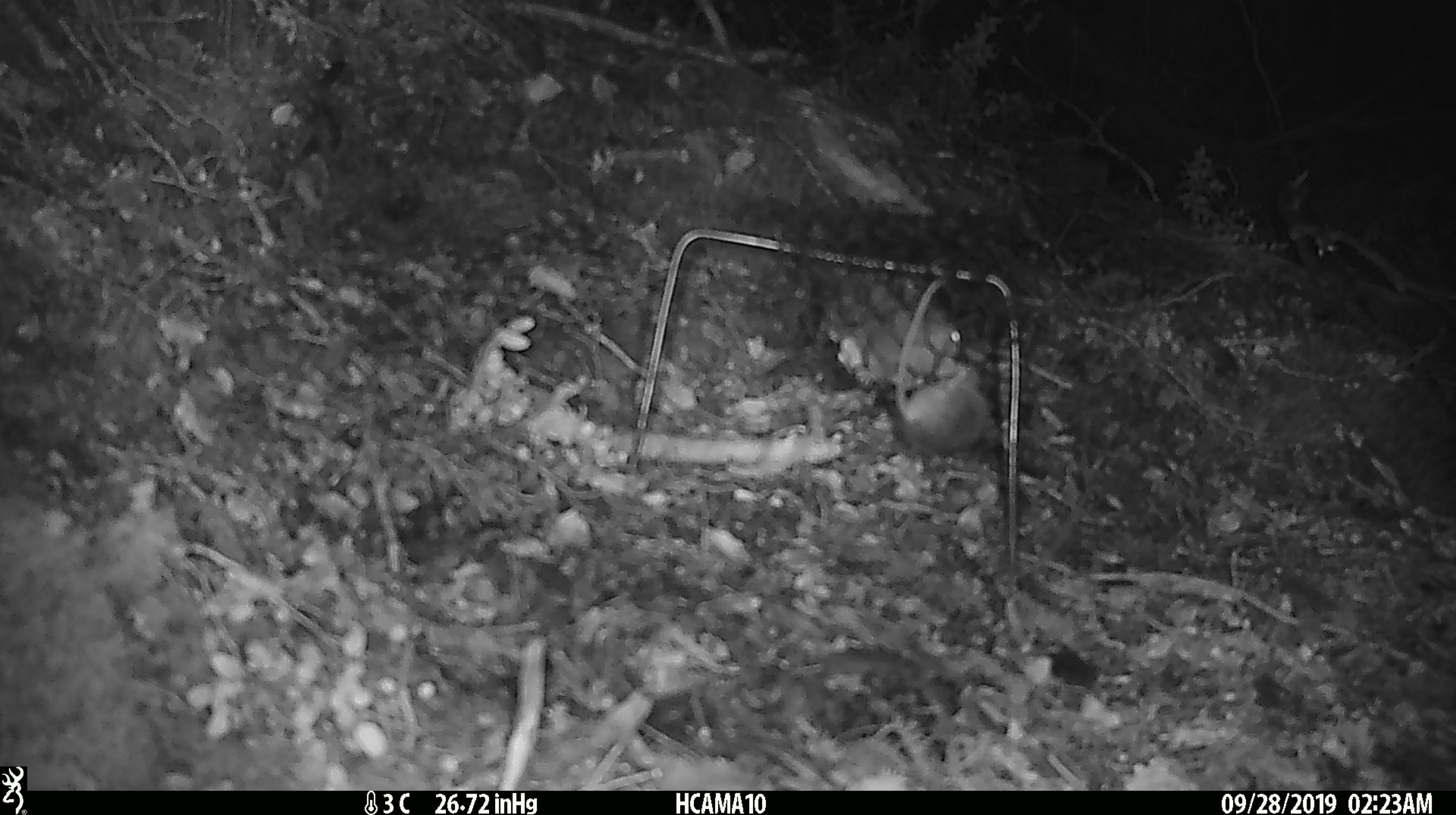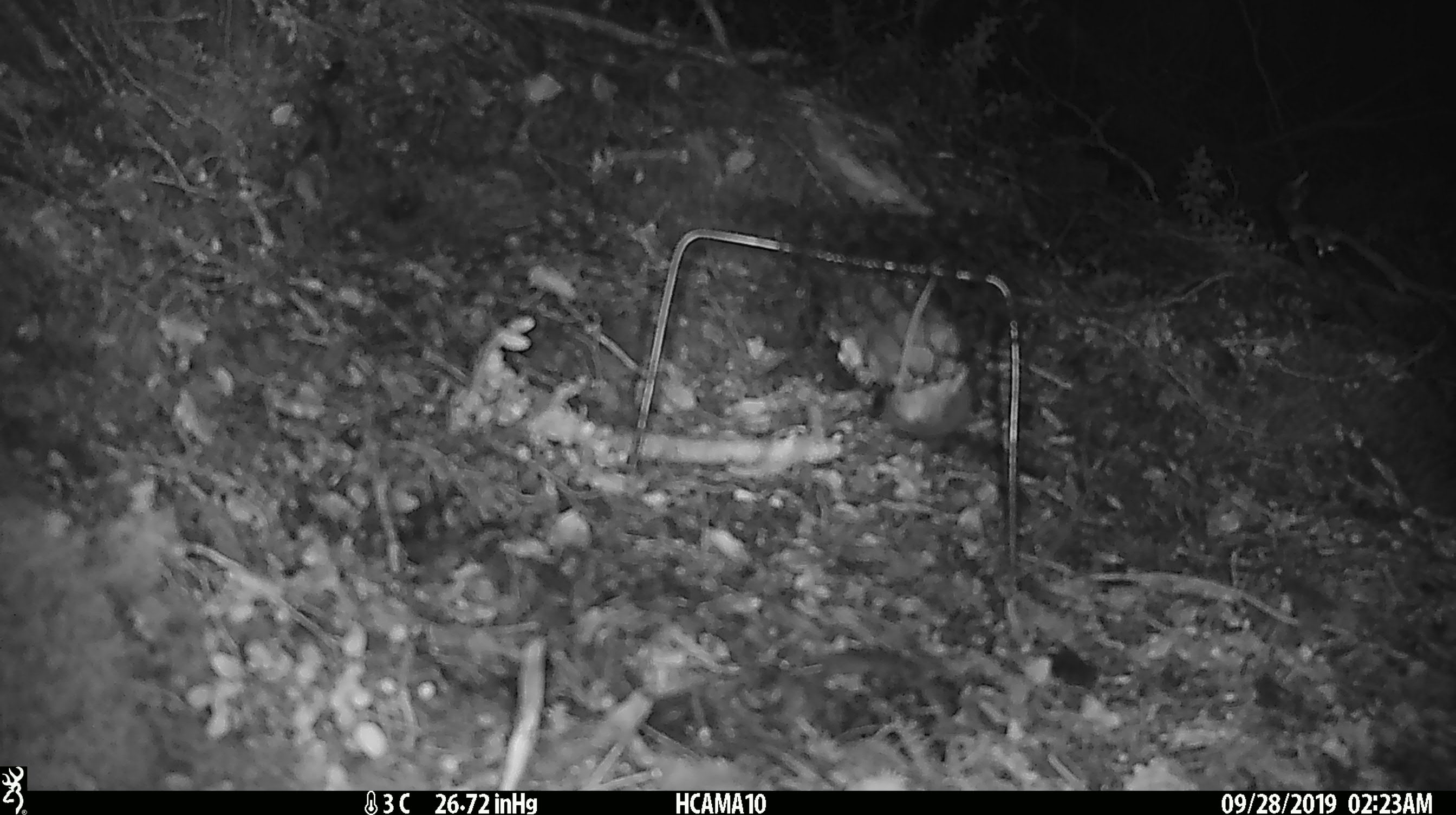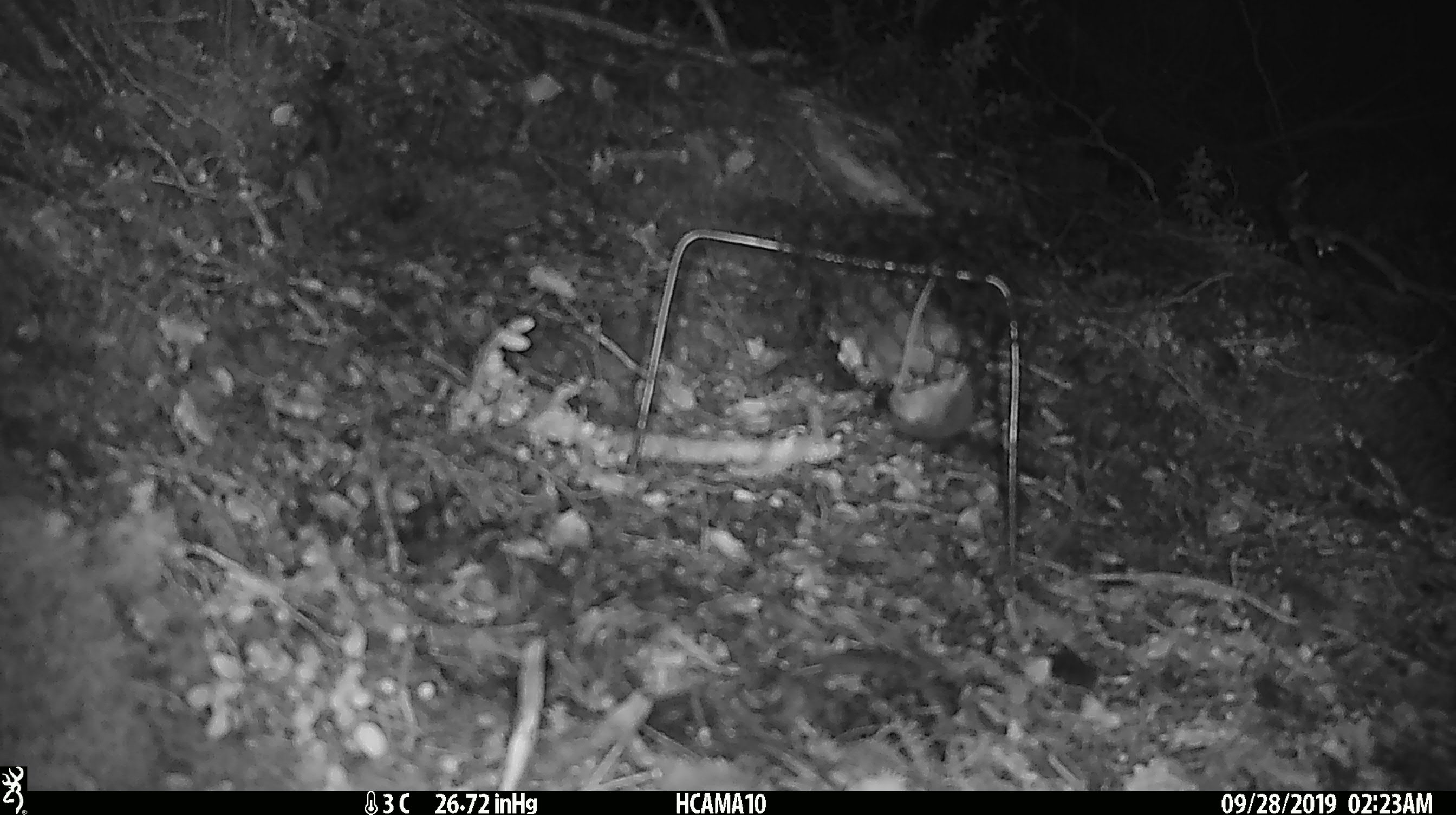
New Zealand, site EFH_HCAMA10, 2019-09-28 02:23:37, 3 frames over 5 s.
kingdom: Animalia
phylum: Chordata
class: Mammalia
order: Rodentia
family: Muridae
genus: Mus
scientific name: Mus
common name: mouse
Mouse (Mus).